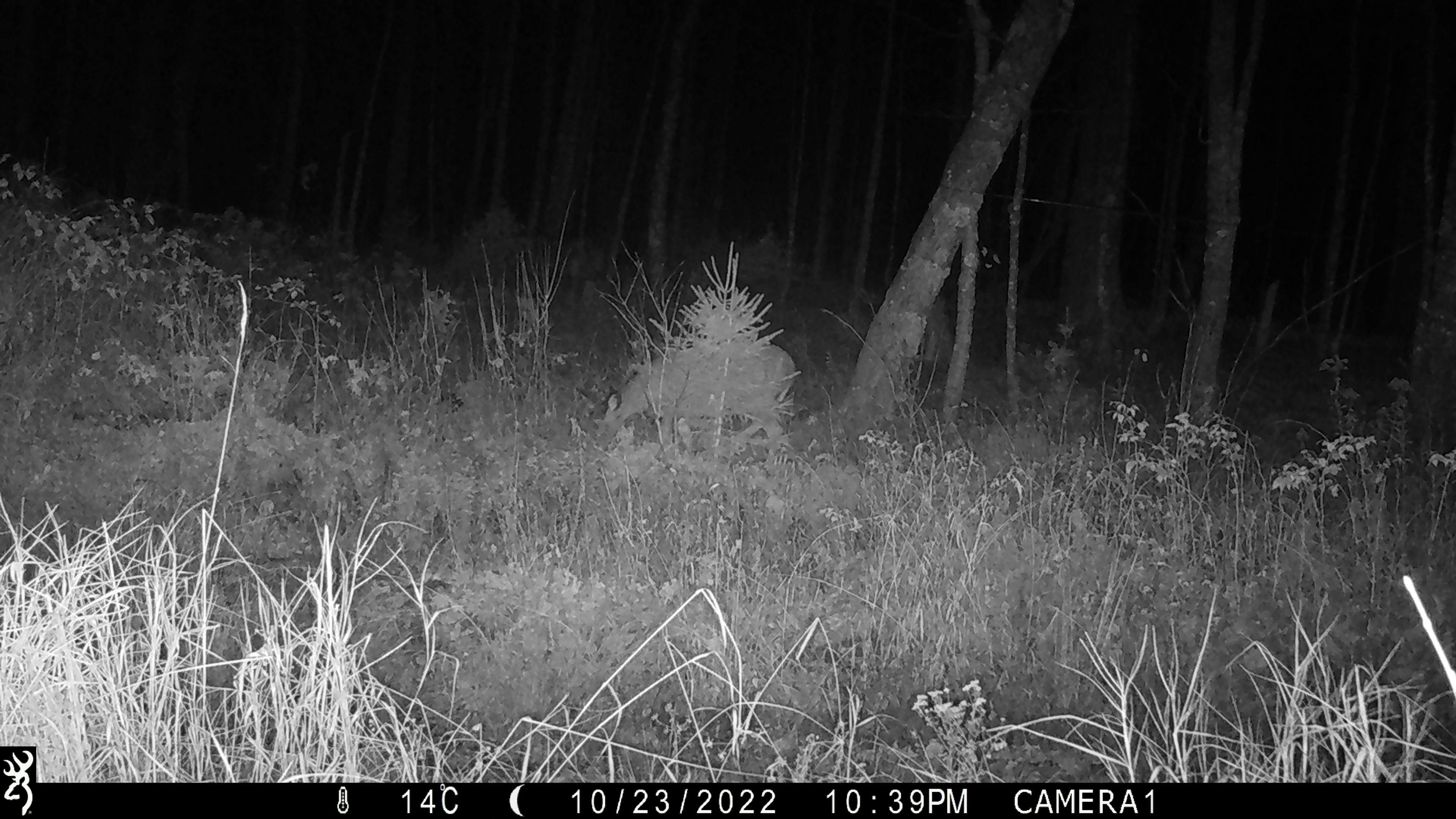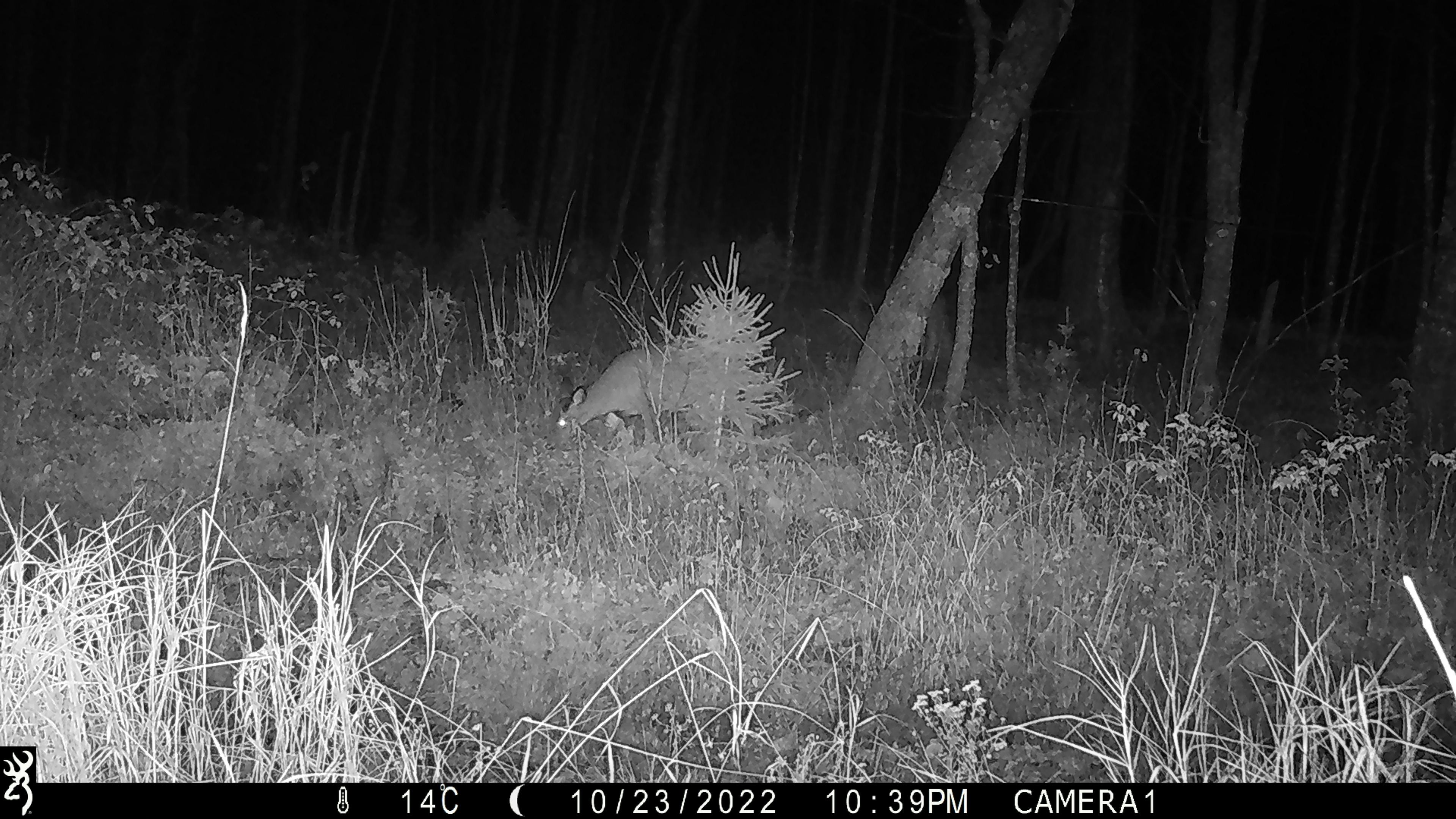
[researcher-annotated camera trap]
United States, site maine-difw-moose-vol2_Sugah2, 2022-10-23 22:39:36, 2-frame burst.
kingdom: Animalia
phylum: Chordata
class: Mammalia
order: Artiodactyla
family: Cervidae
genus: Odocoileus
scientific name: Odocoileus virginianus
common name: white-tailed deer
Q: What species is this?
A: White-tailed deer (Odocoileus virginianus).